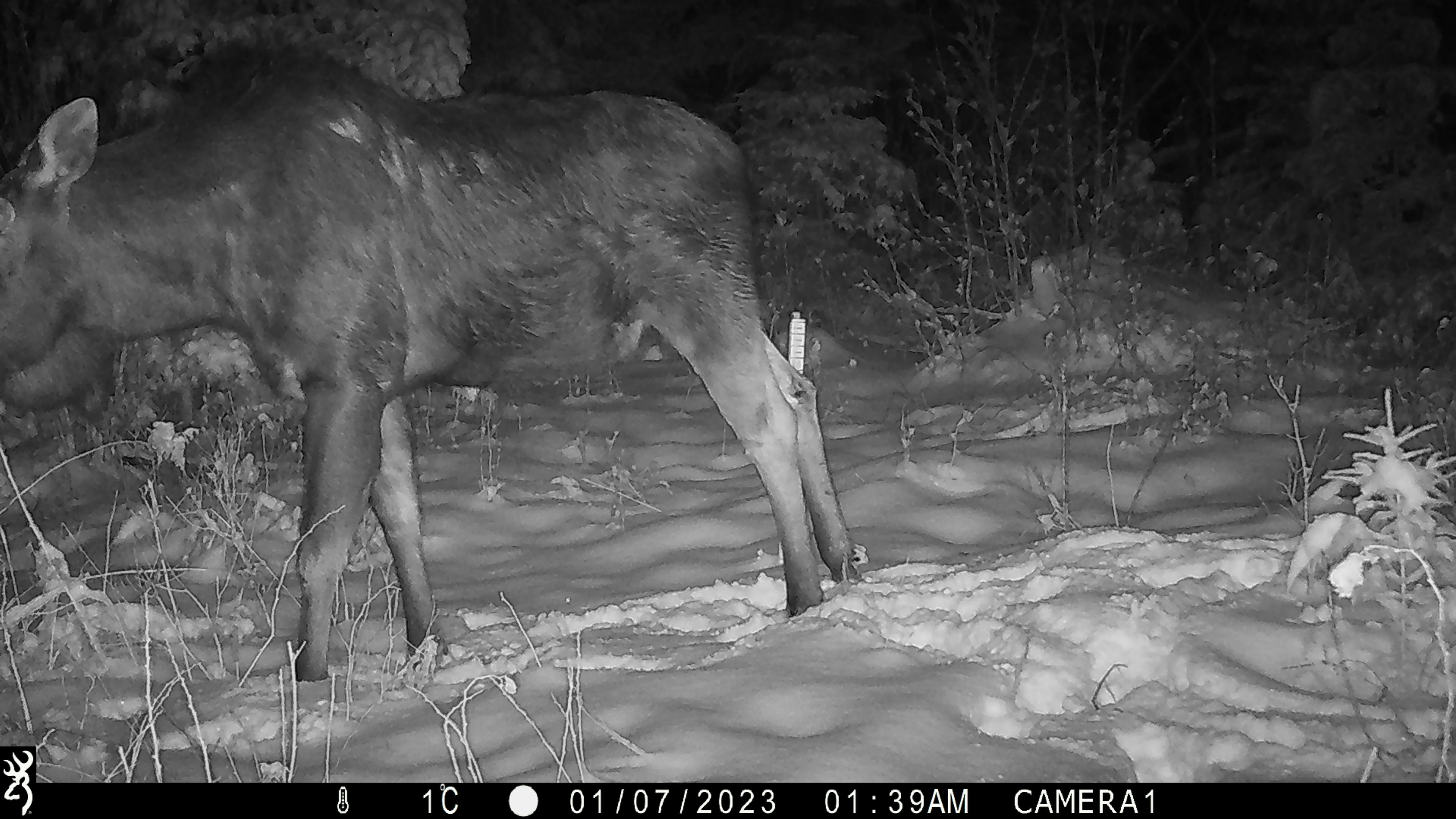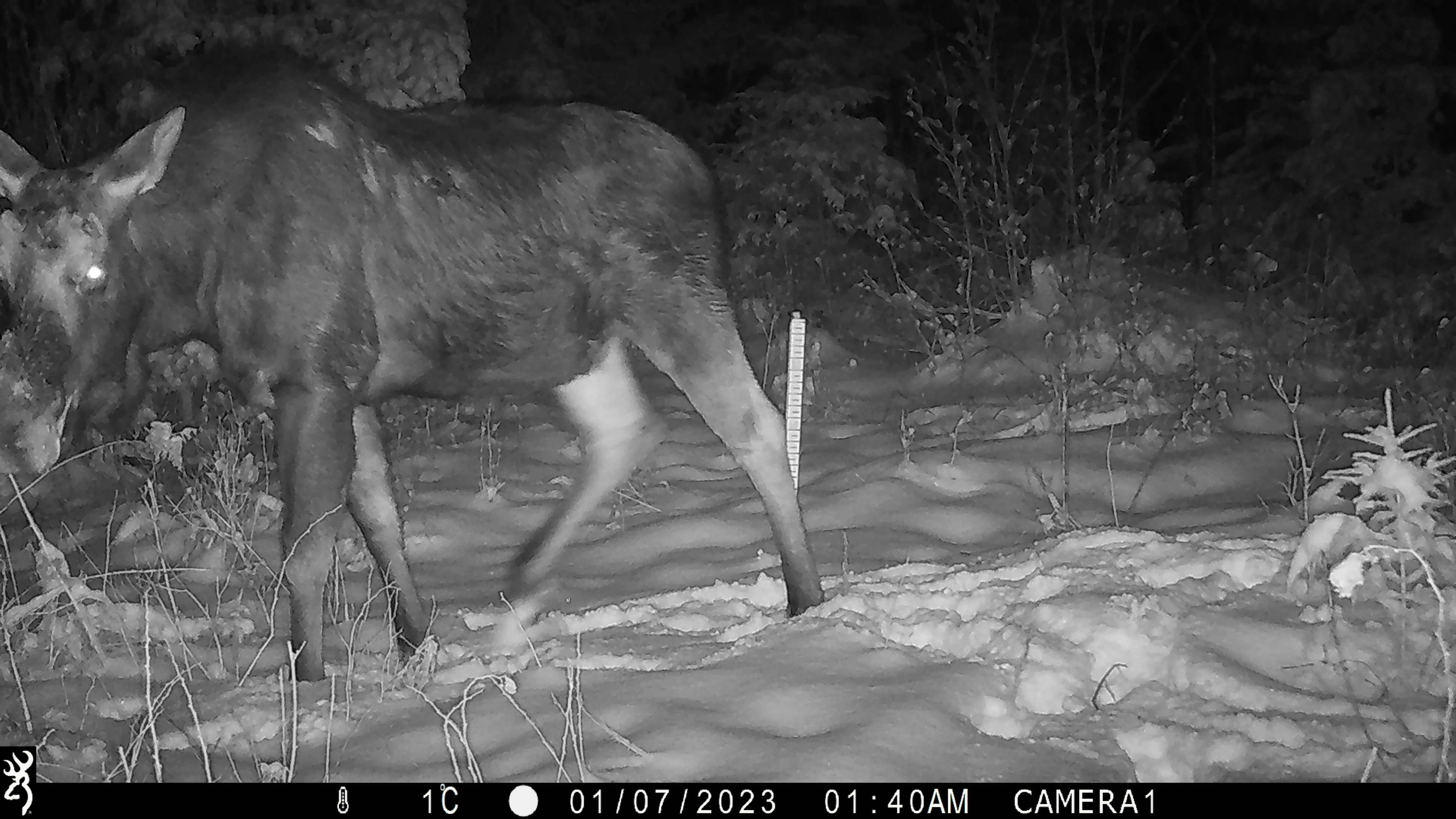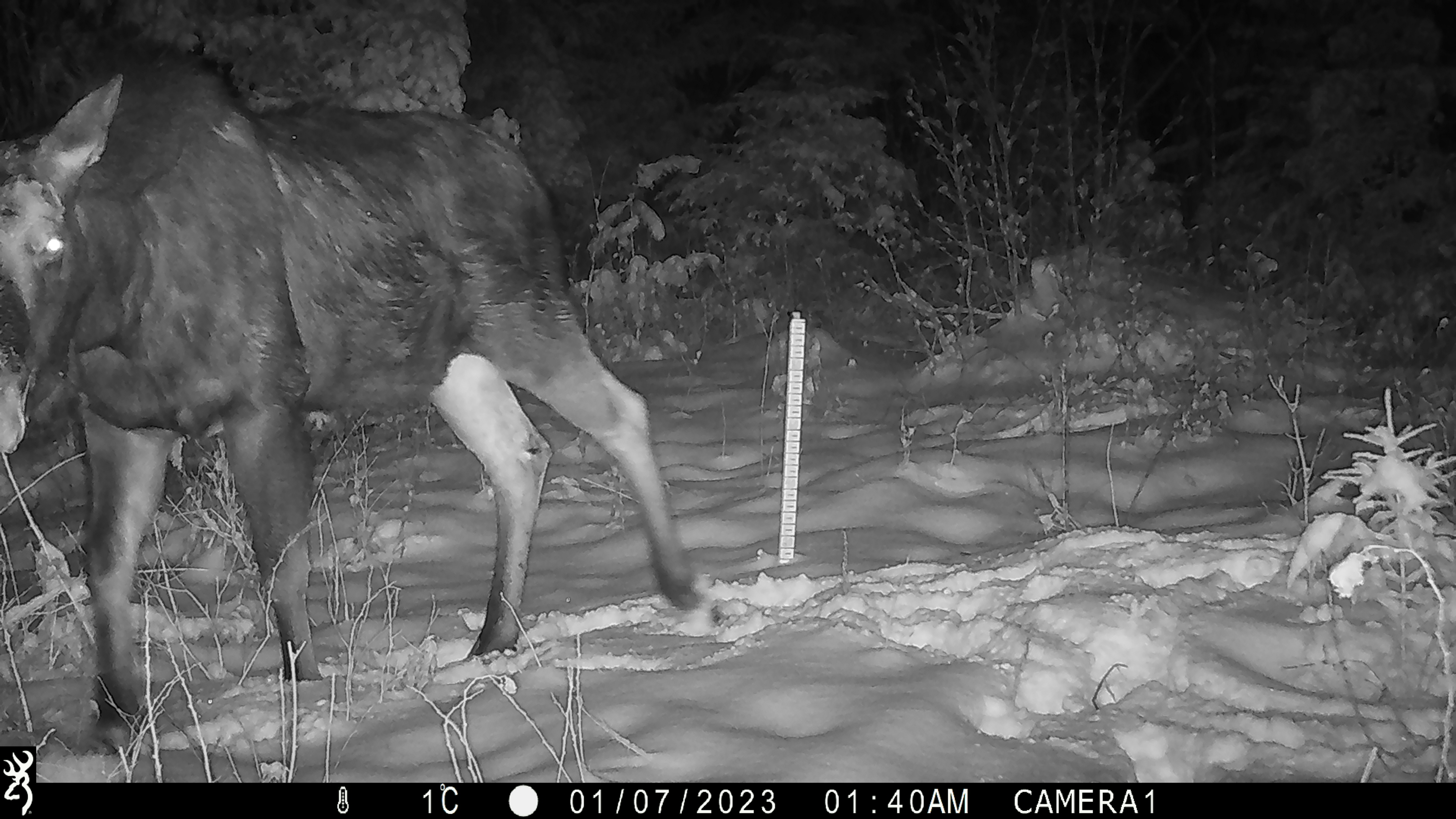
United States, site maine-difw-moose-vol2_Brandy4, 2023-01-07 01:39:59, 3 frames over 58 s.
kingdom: Animalia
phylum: Chordata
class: Mammalia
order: Artiodactyla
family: Cervidae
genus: Alces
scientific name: Alces alces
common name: moose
Moose (Alces alces).